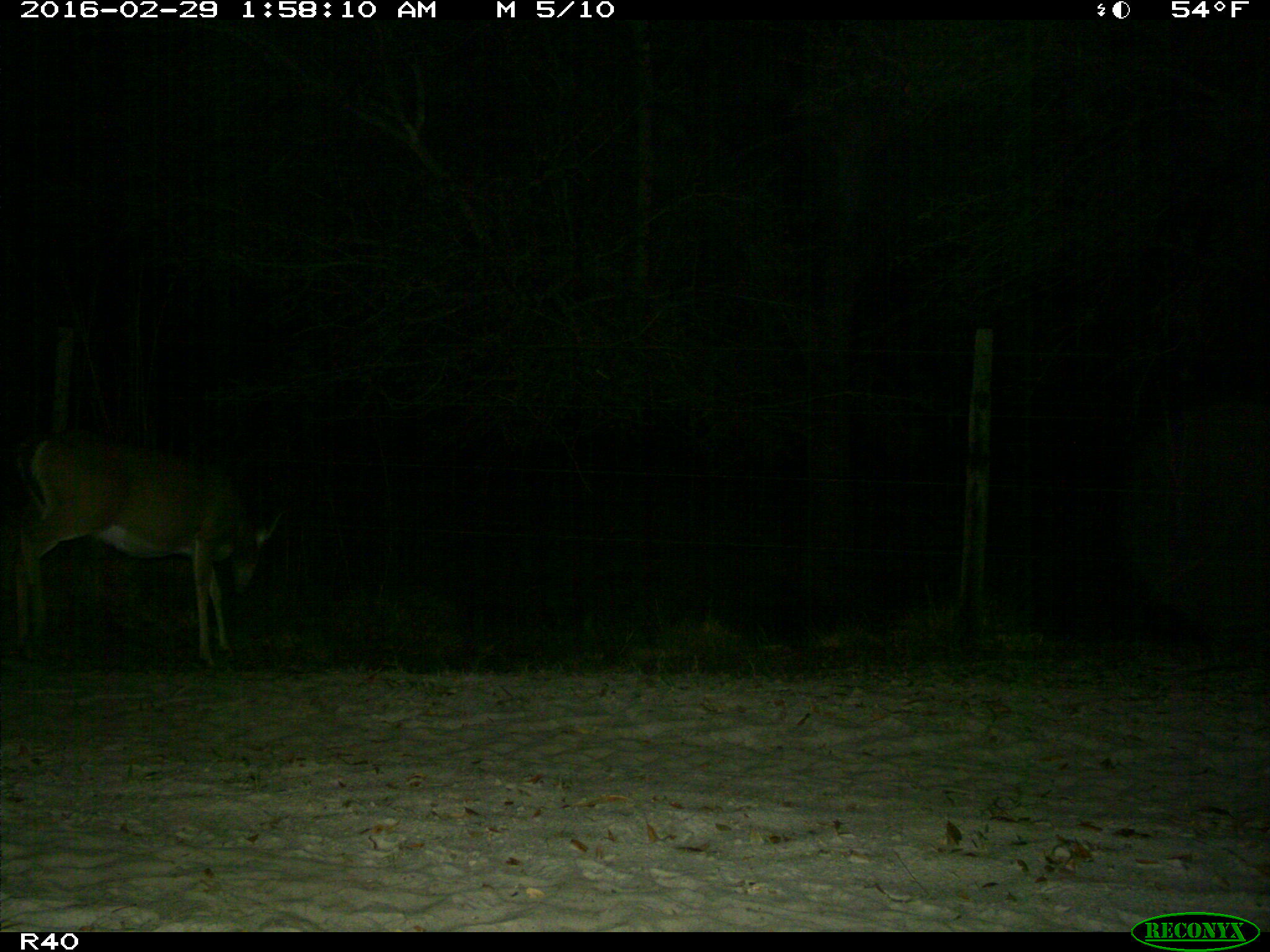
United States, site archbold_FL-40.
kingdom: Animalia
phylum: Chordata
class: Mammalia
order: Artiodactyla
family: Cervidae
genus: Odocoileus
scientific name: Odocoileus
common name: deer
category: unidentified deer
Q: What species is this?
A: Unidentified deer (deer) (Odocoileus).